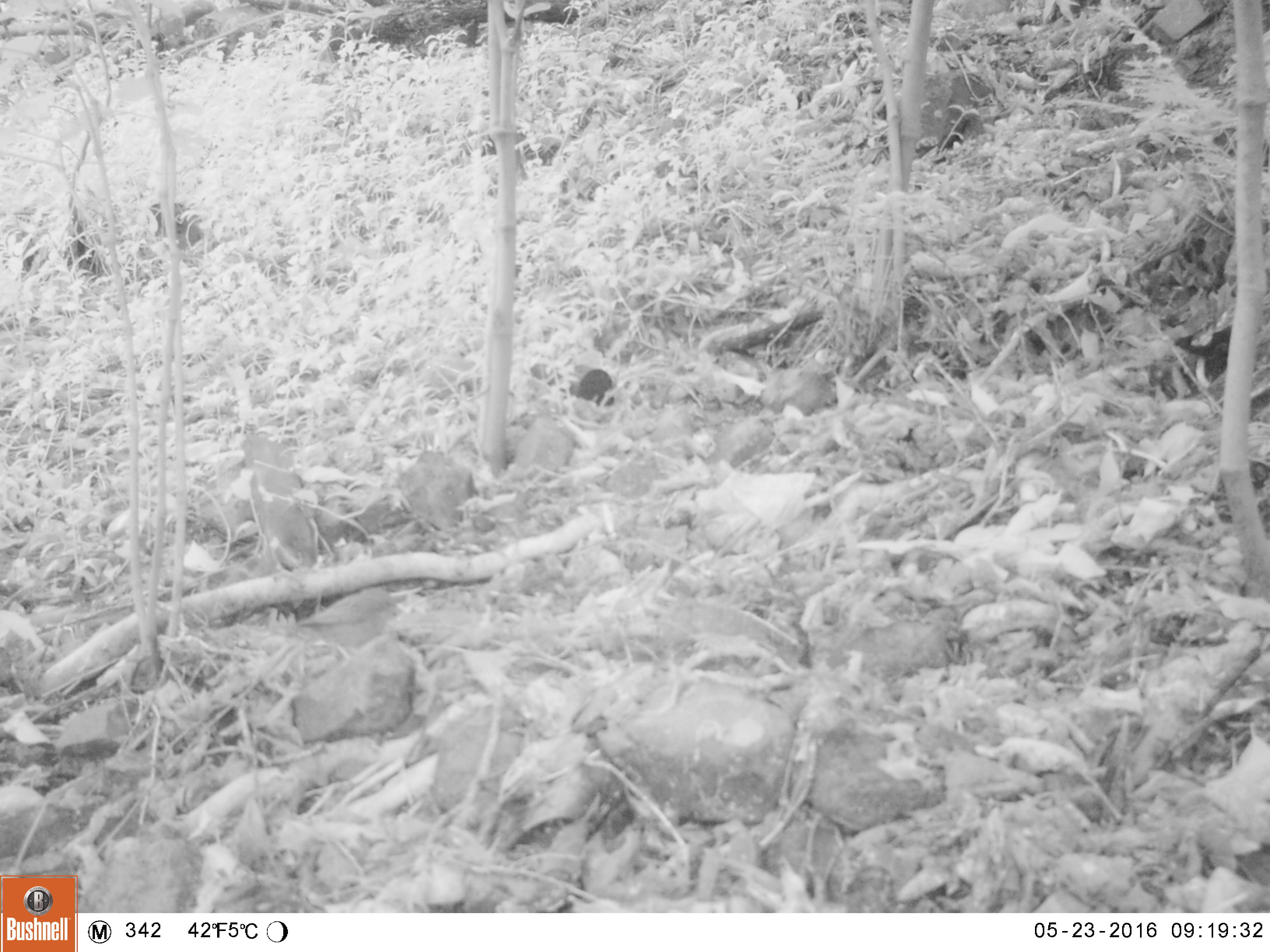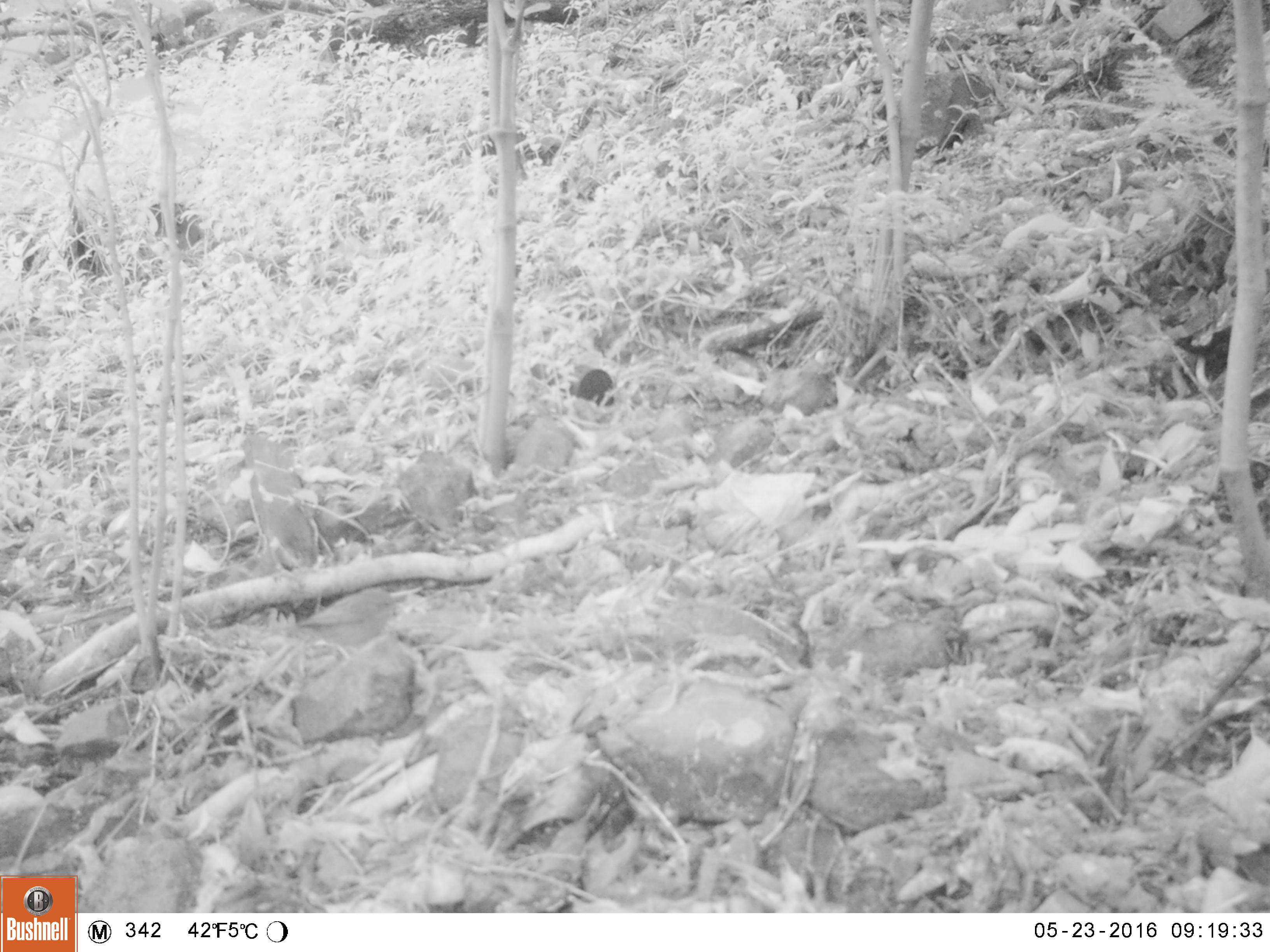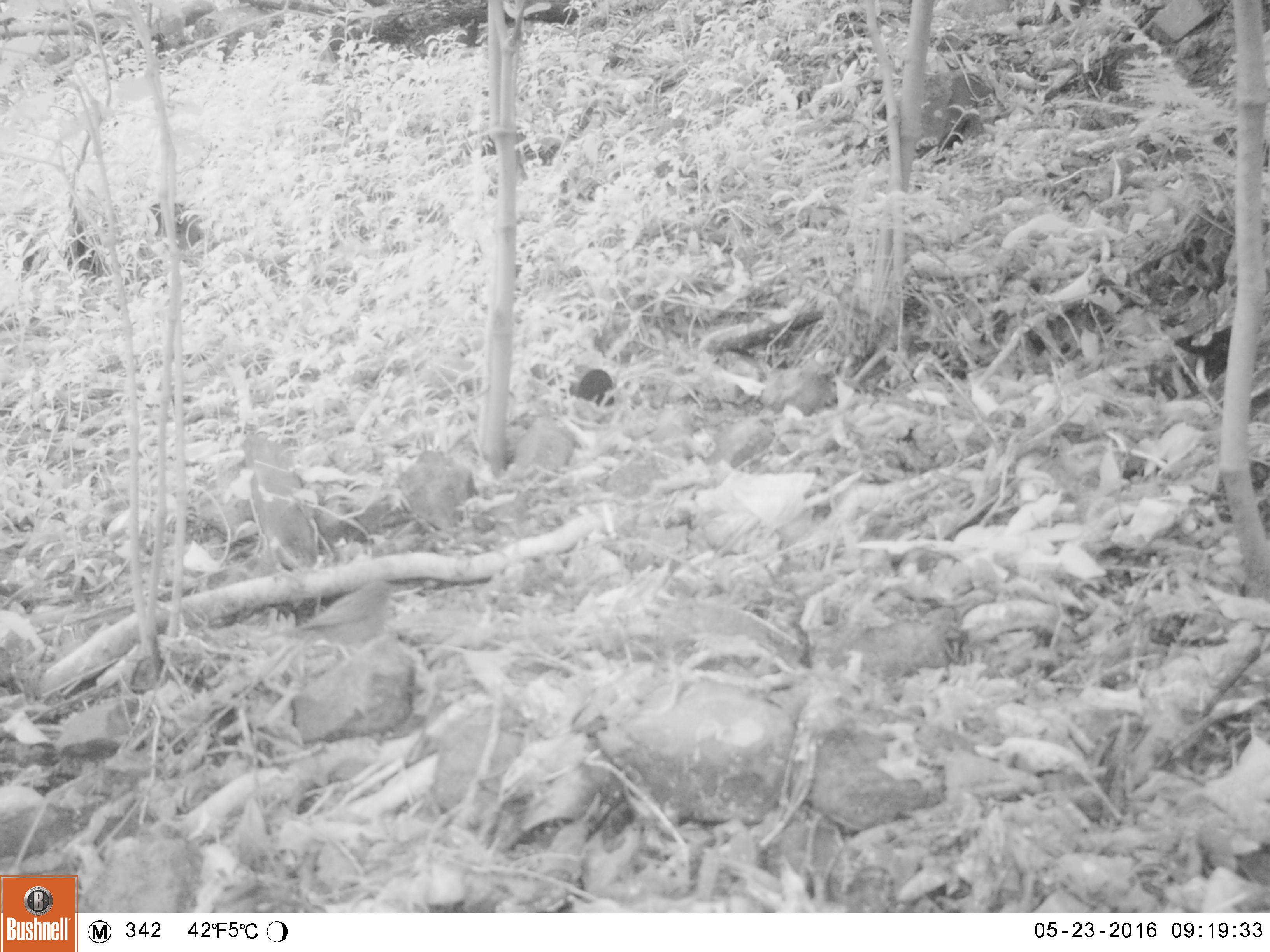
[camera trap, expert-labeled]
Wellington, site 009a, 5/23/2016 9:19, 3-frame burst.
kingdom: Animalia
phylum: Chordata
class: Aves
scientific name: Aves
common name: bird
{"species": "bird (Aves)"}